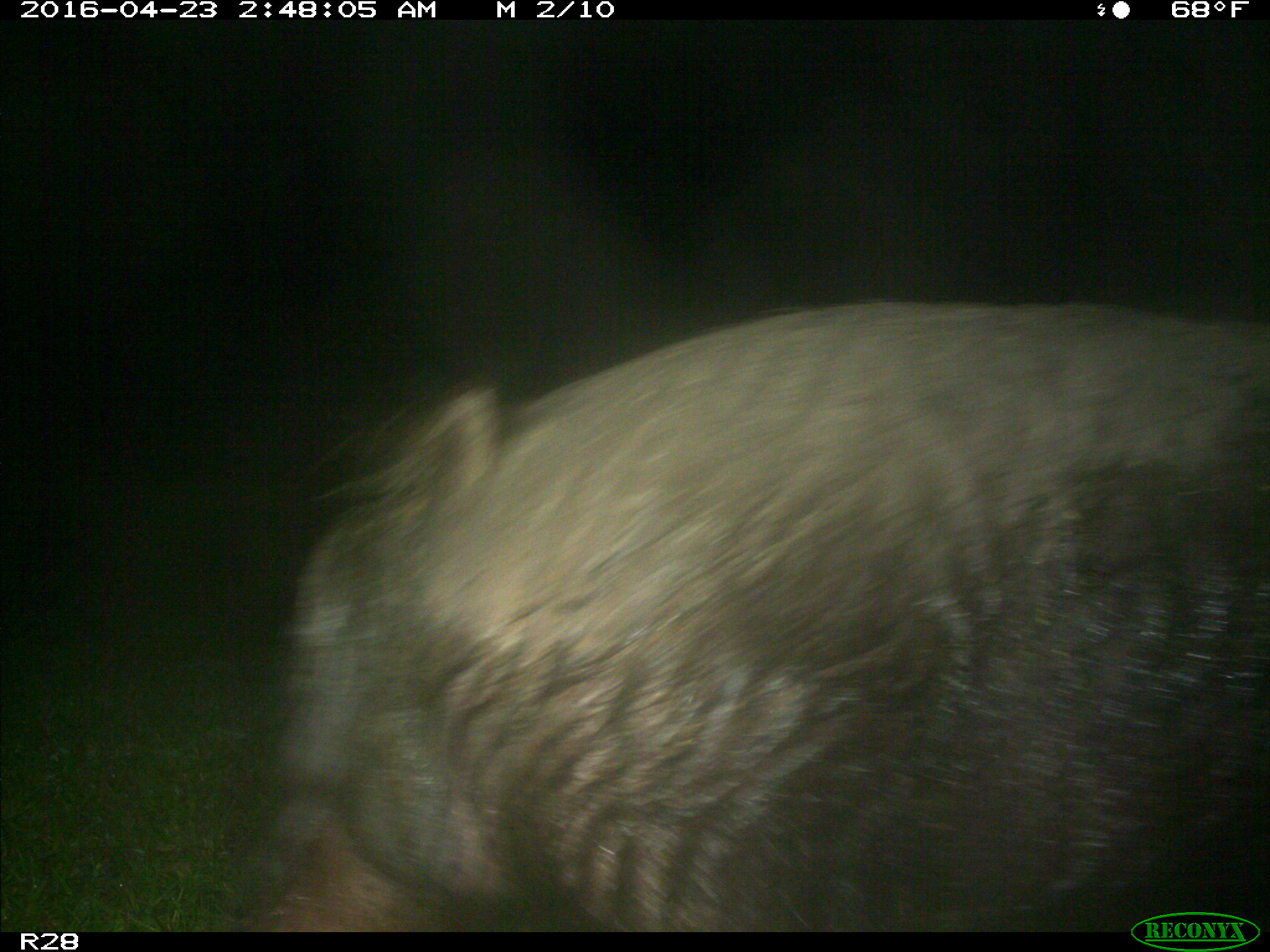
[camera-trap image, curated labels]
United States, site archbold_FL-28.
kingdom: Animalia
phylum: Chordata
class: Mammalia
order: Artiodactyla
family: Suidae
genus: Sus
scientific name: Sus scrofa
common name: wild boar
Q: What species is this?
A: Sus scrofa (wild boar).